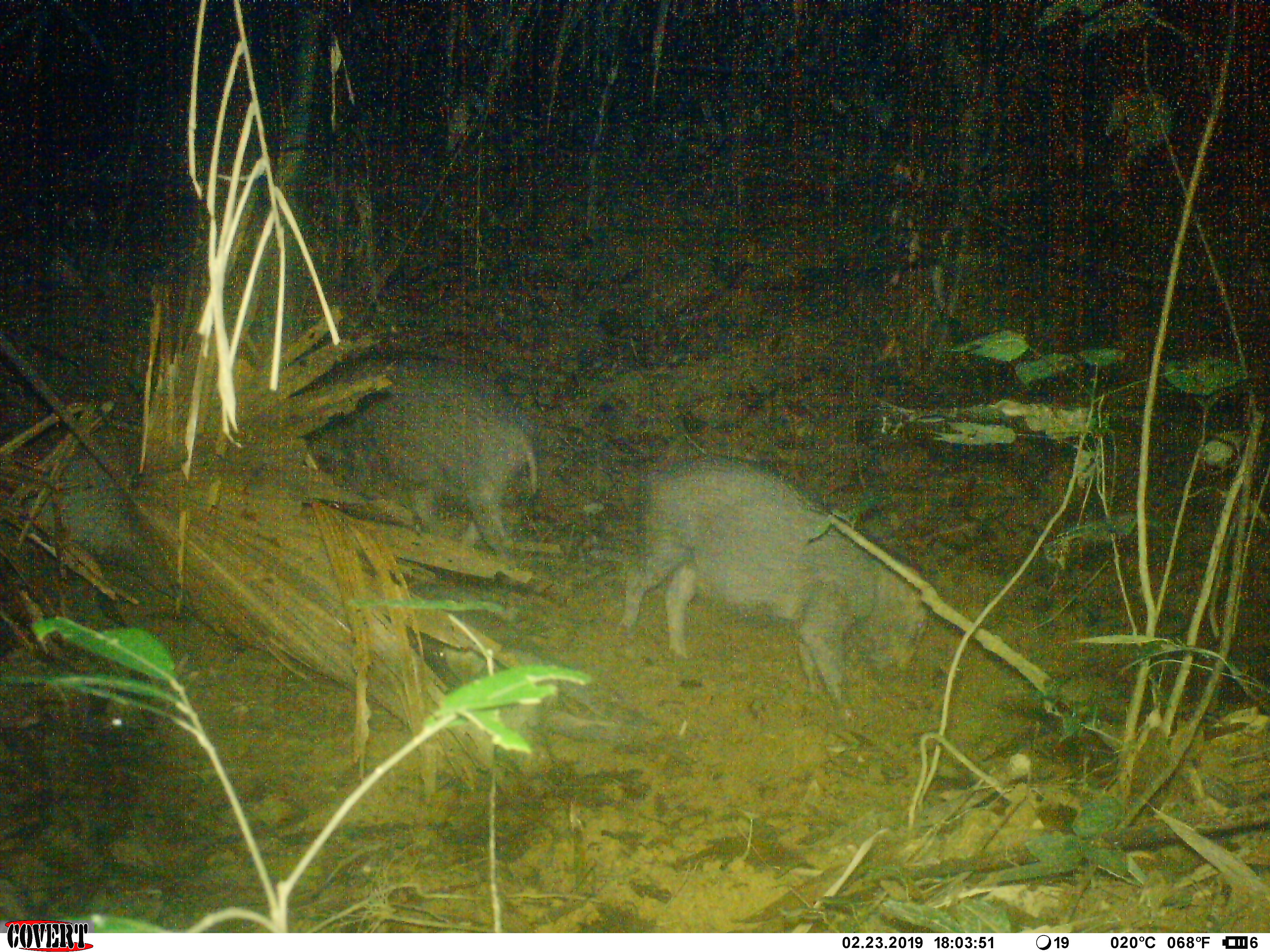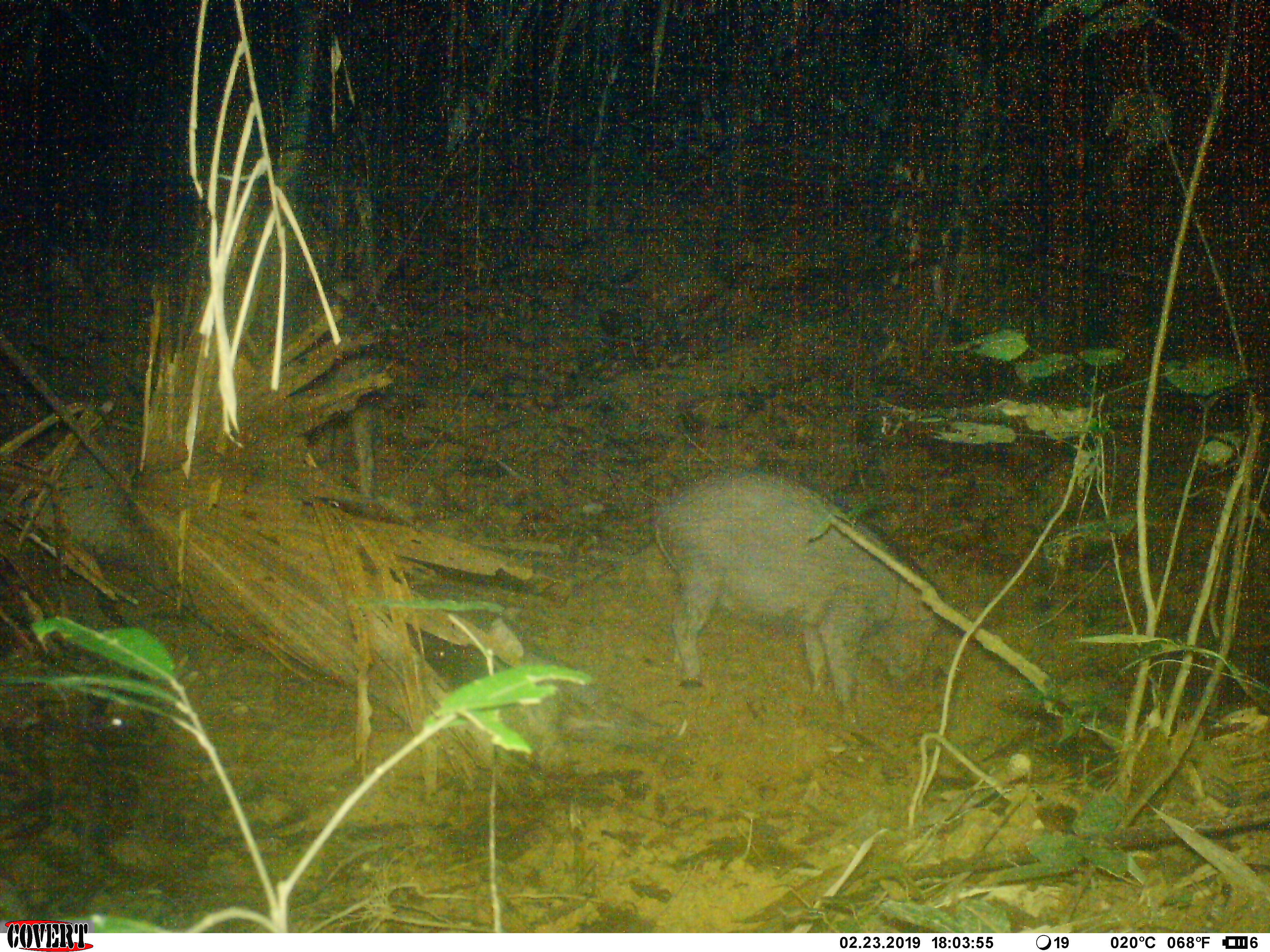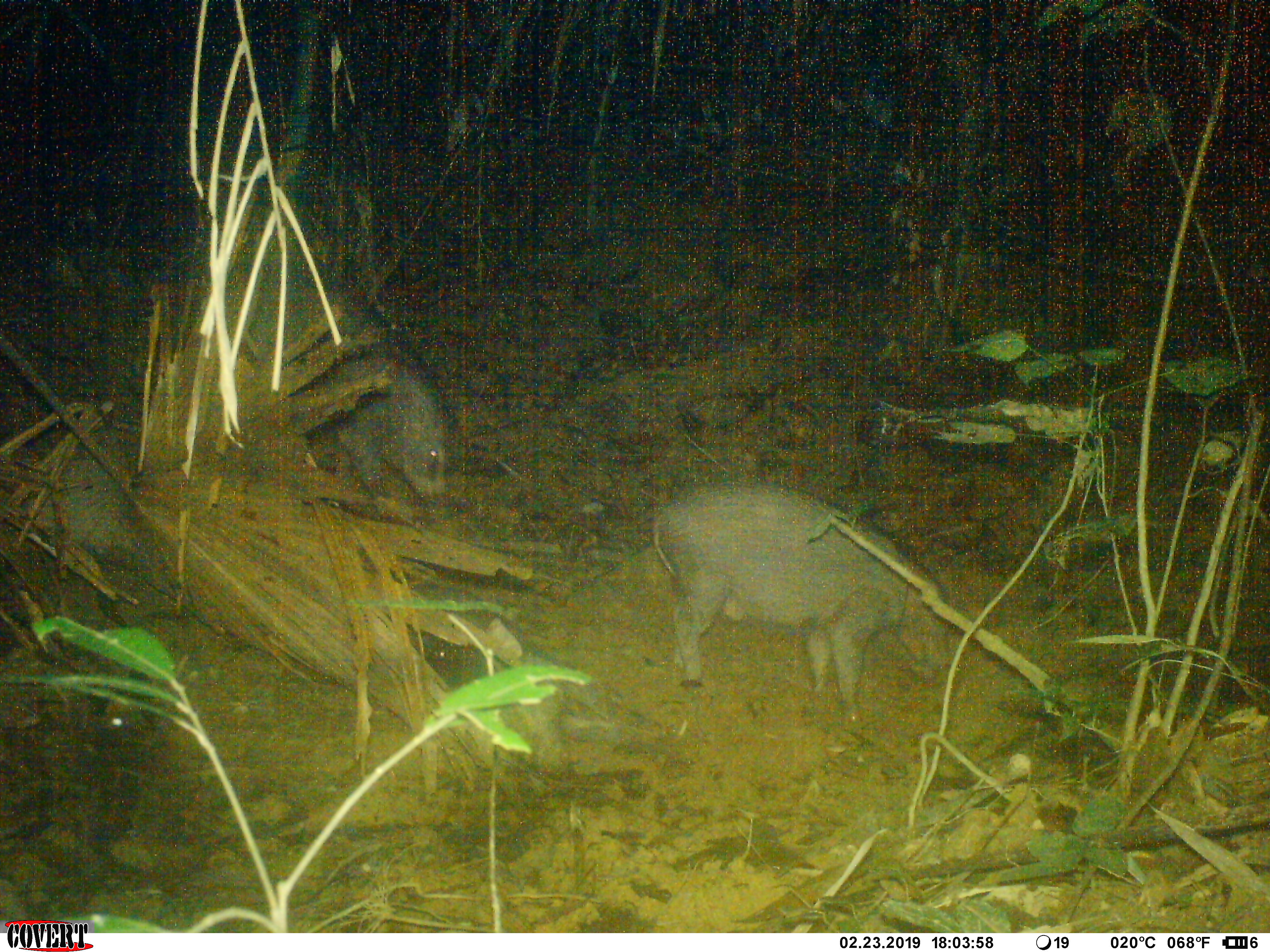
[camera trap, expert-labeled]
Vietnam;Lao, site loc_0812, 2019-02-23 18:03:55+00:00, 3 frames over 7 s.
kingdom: Animalia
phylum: Chordata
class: Mammalia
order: Artiodactyla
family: Suidae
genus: Sus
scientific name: Sus scrofa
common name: eurasian wild pig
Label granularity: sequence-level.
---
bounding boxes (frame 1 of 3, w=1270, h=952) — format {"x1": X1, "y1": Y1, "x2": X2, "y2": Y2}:
eurasian wild pig: {"x1": 615, "y1": 453, "x2": 932, "y2": 724}; {"x1": 289, "y1": 351, "x2": 540, "y2": 569}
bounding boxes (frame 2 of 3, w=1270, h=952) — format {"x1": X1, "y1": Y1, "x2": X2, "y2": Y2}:
eurasian wild pig: {"x1": 655, "y1": 469, "x2": 938, "y2": 724}; {"x1": 311, "y1": 377, "x2": 378, "y2": 495}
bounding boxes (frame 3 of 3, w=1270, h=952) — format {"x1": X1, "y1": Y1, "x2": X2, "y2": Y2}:
eurasian wild pig: {"x1": 649, "y1": 482, "x2": 946, "y2": 724}; {"x1": 222, "y1": 268, "x2": 449, "y2": 518}